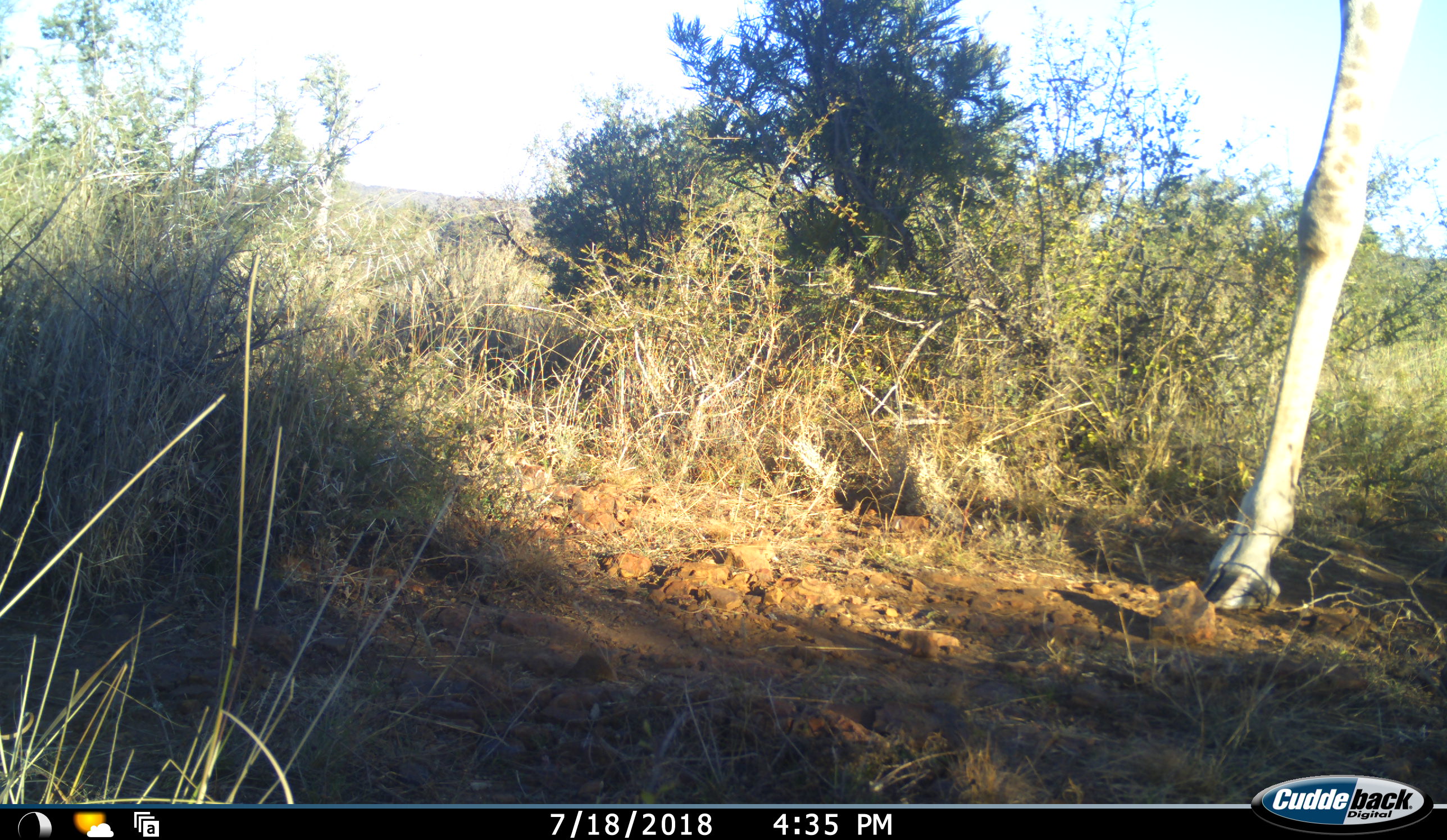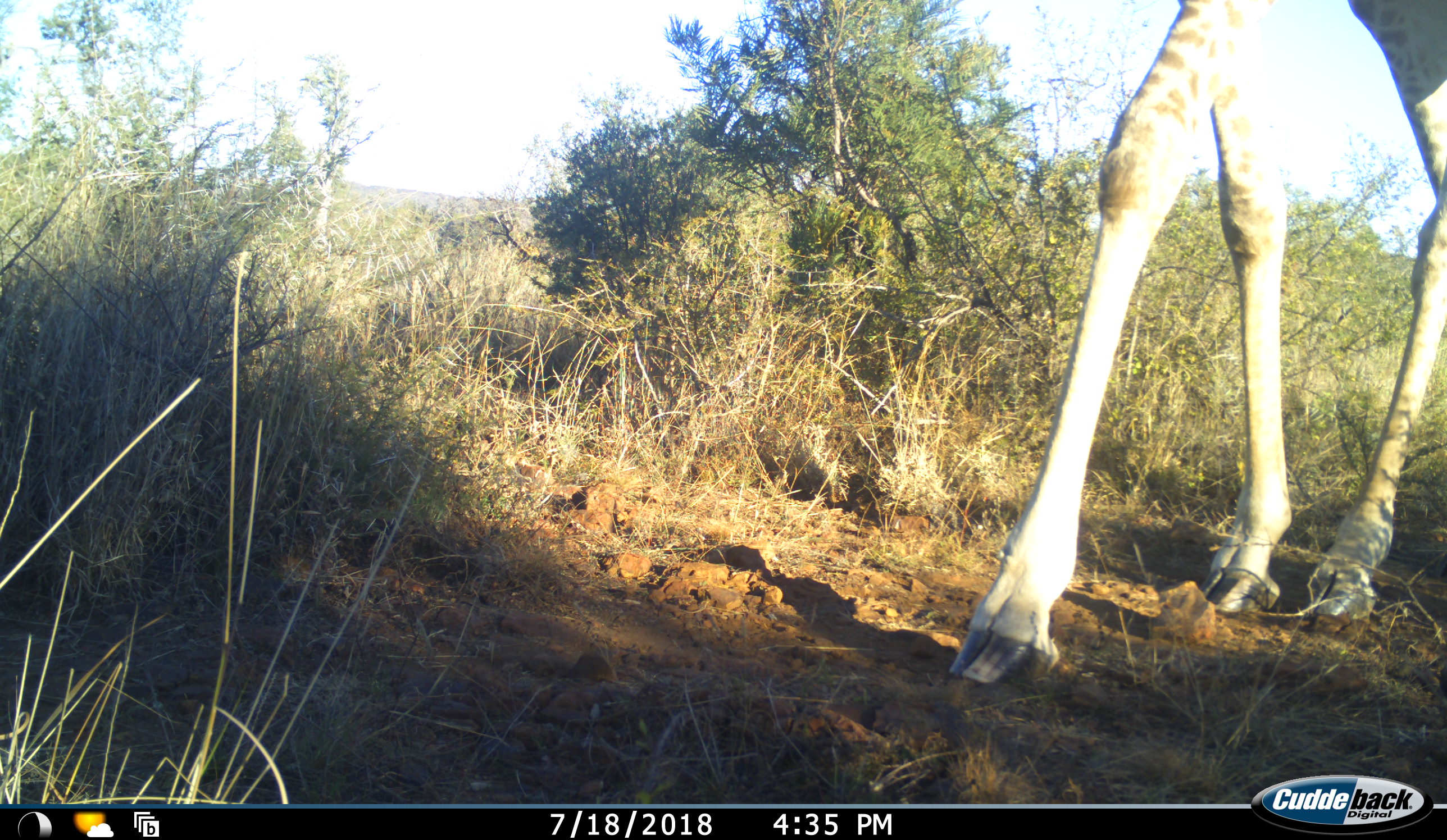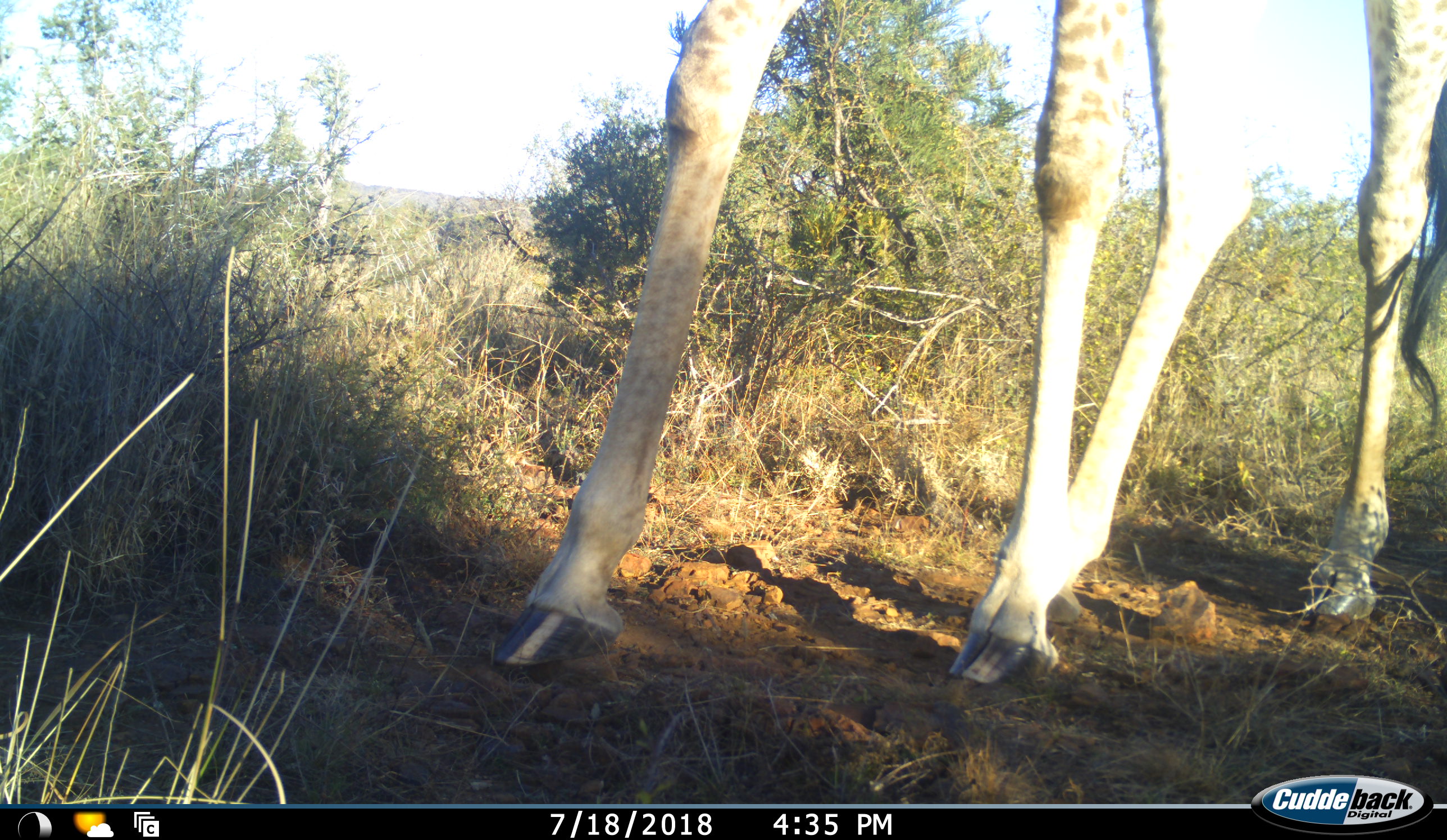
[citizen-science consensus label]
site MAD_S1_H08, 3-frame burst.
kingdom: Animalia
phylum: Chordata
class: Mammalia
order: Artiodactyla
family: Giraffidae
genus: Giraffa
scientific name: Giraffa camelopardalis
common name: giraffe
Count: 1.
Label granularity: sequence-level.